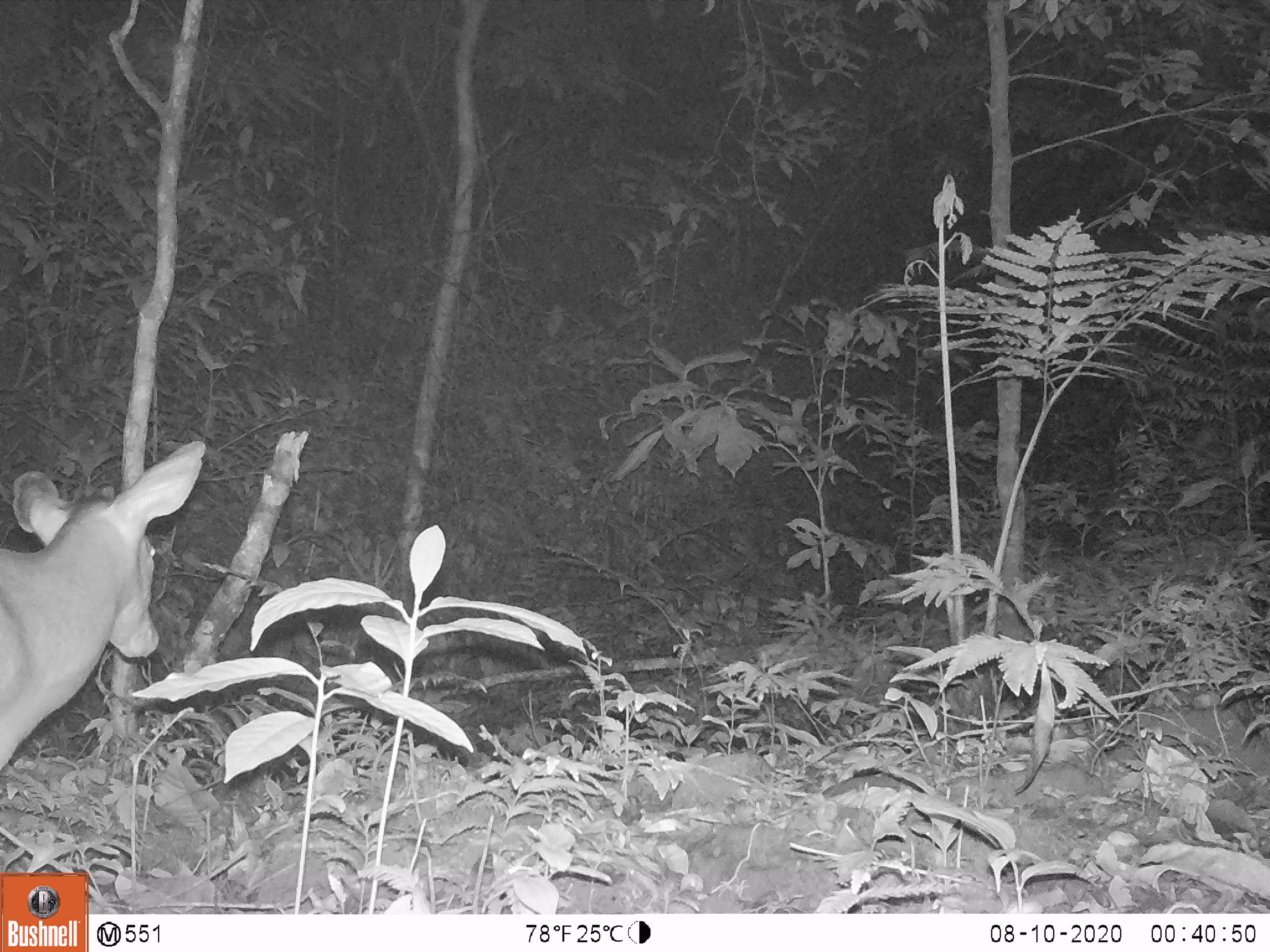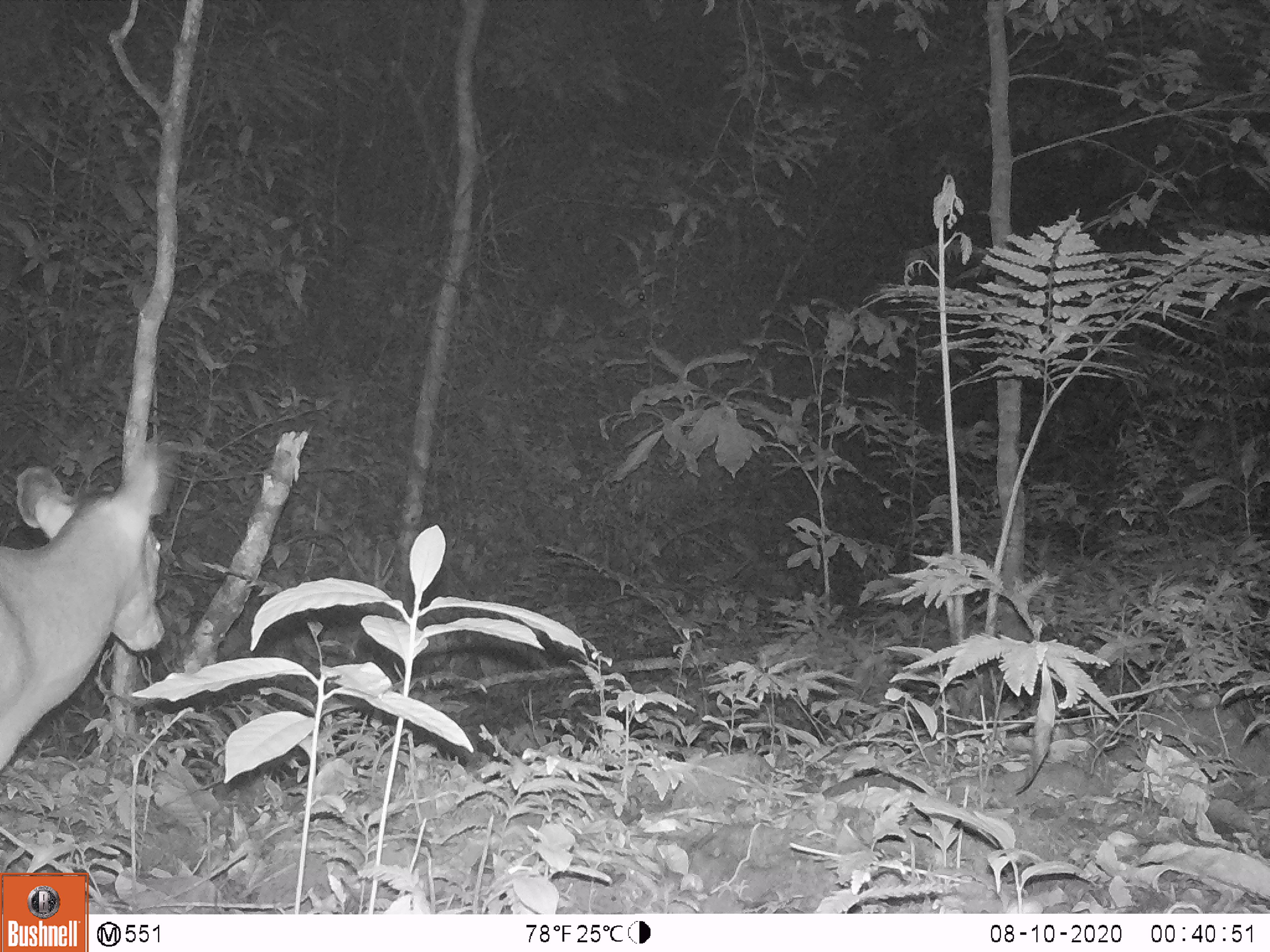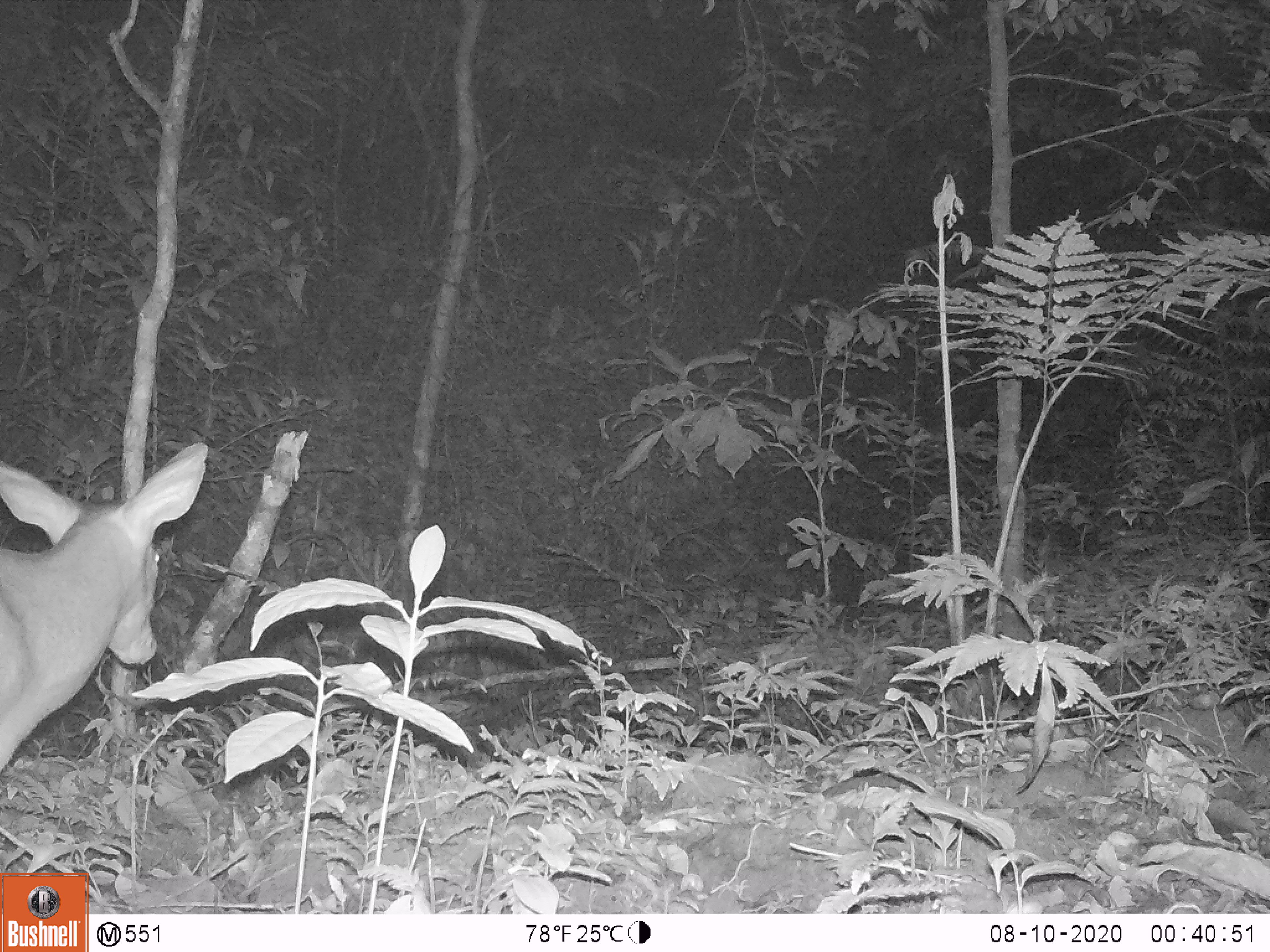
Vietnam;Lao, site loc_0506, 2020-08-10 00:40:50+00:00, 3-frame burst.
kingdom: Animalia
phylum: Chordata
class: Mammalia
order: Artiodactyla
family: Cervidae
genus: Muntiacus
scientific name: Muntiacus vuquangensis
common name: large-antlered muntjac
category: large antlered muntjac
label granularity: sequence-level